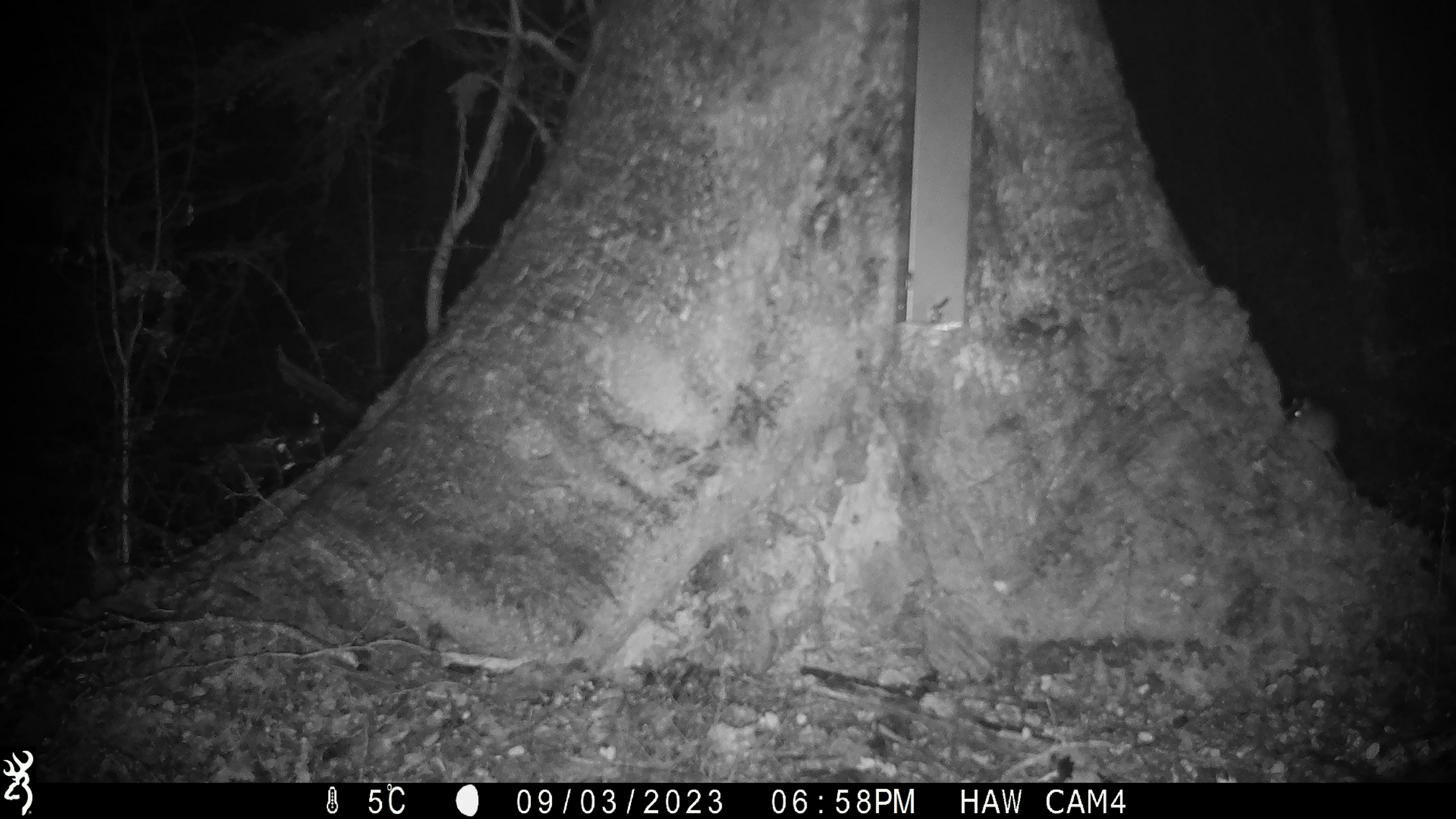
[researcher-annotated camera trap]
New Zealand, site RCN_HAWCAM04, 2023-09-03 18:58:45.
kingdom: Animalia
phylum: Chordata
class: Mammalia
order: Rodentia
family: Muridae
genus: Mus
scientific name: Mus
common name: mouse